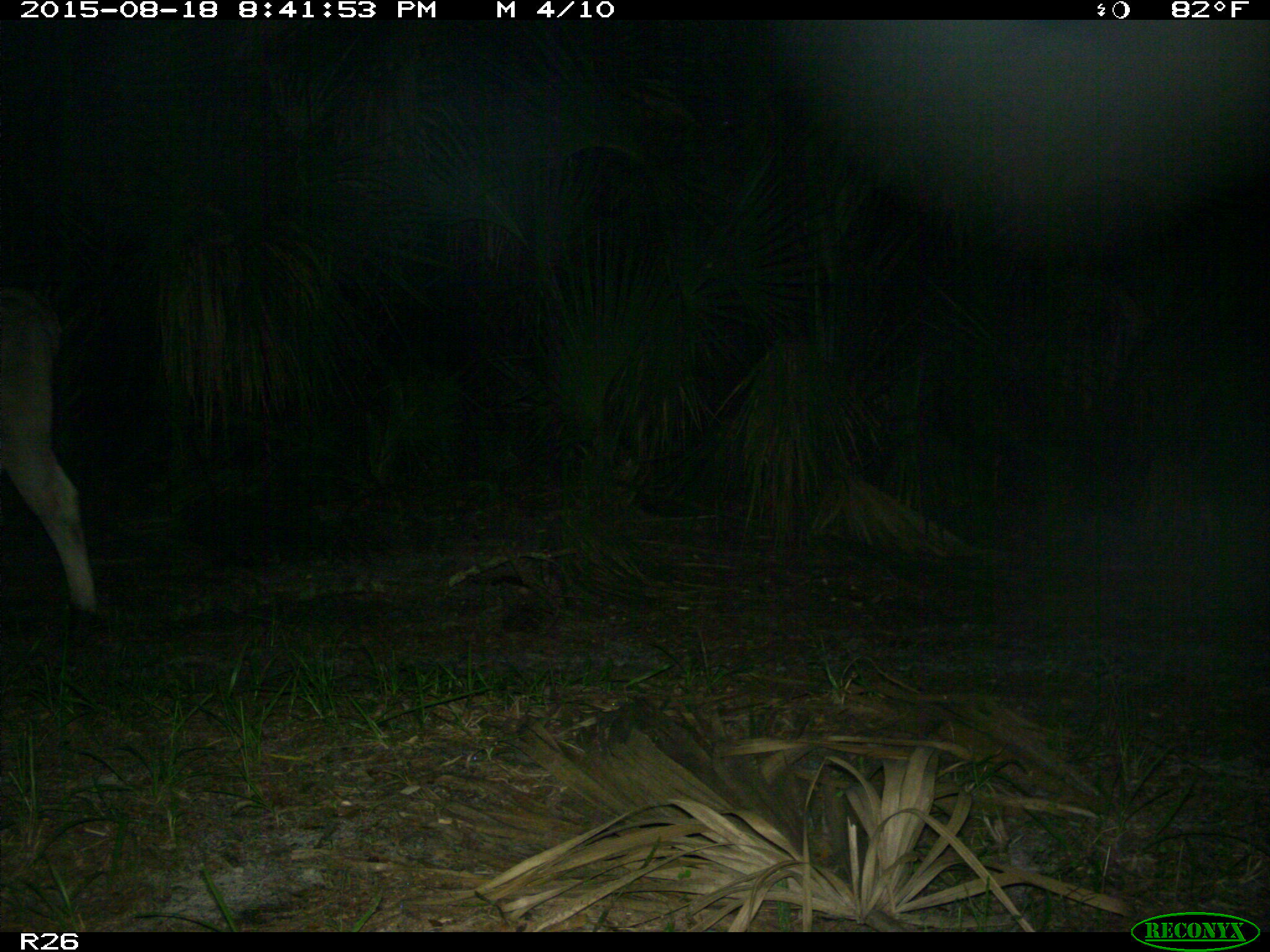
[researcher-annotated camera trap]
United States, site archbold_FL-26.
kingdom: Animalia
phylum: Chordata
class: Mammalia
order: Artiodactyla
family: Bovidae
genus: Bos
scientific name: Bos taurus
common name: domestic cow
Bos taurus (domestic cow).